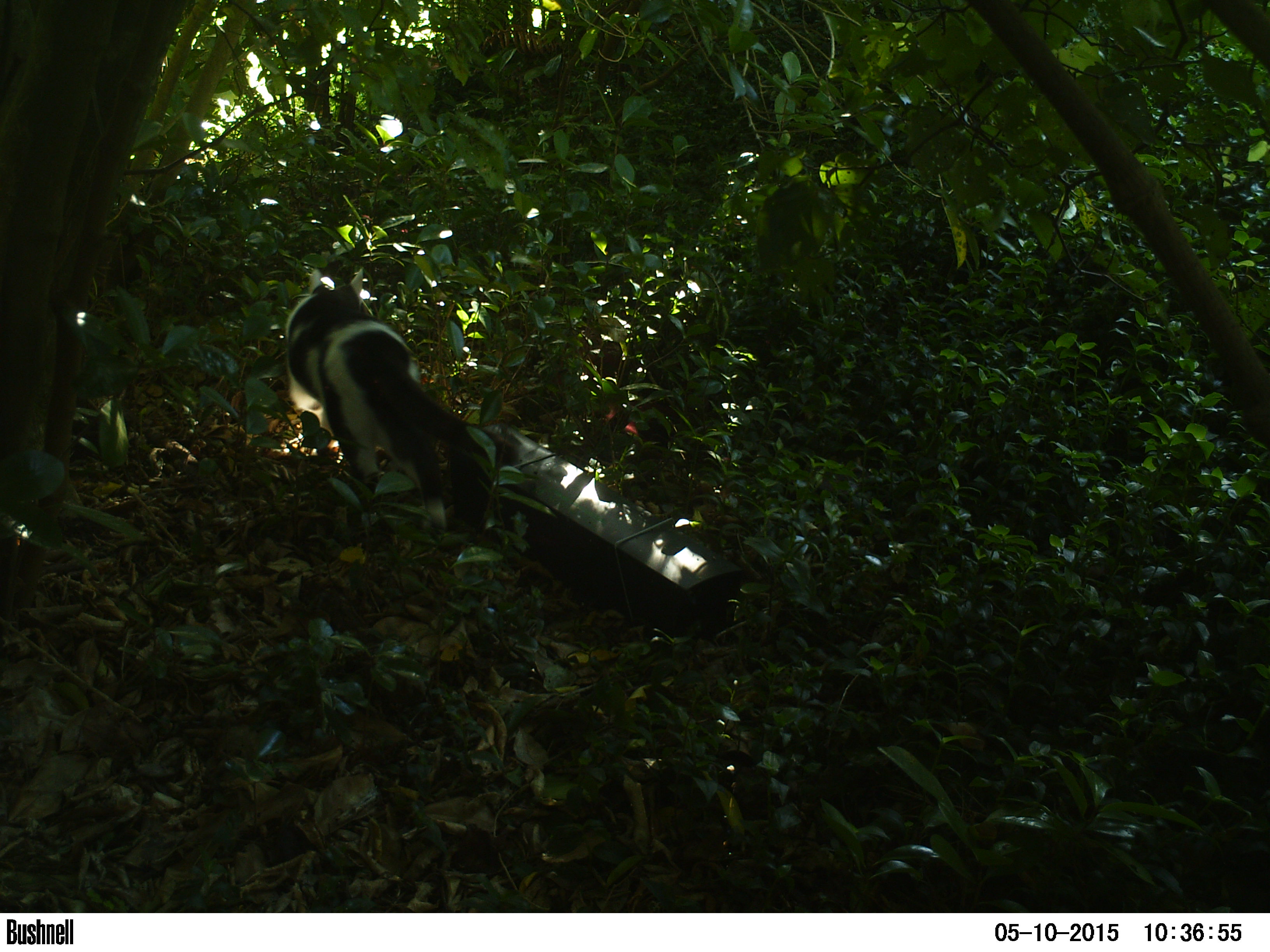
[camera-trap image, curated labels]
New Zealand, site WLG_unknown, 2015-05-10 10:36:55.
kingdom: Animalia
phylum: Chordata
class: Mammalia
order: Carnivora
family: Felidae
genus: Felis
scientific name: Felis catus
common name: domestic cat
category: cat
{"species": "cat (domestic cat) (Felis catus)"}